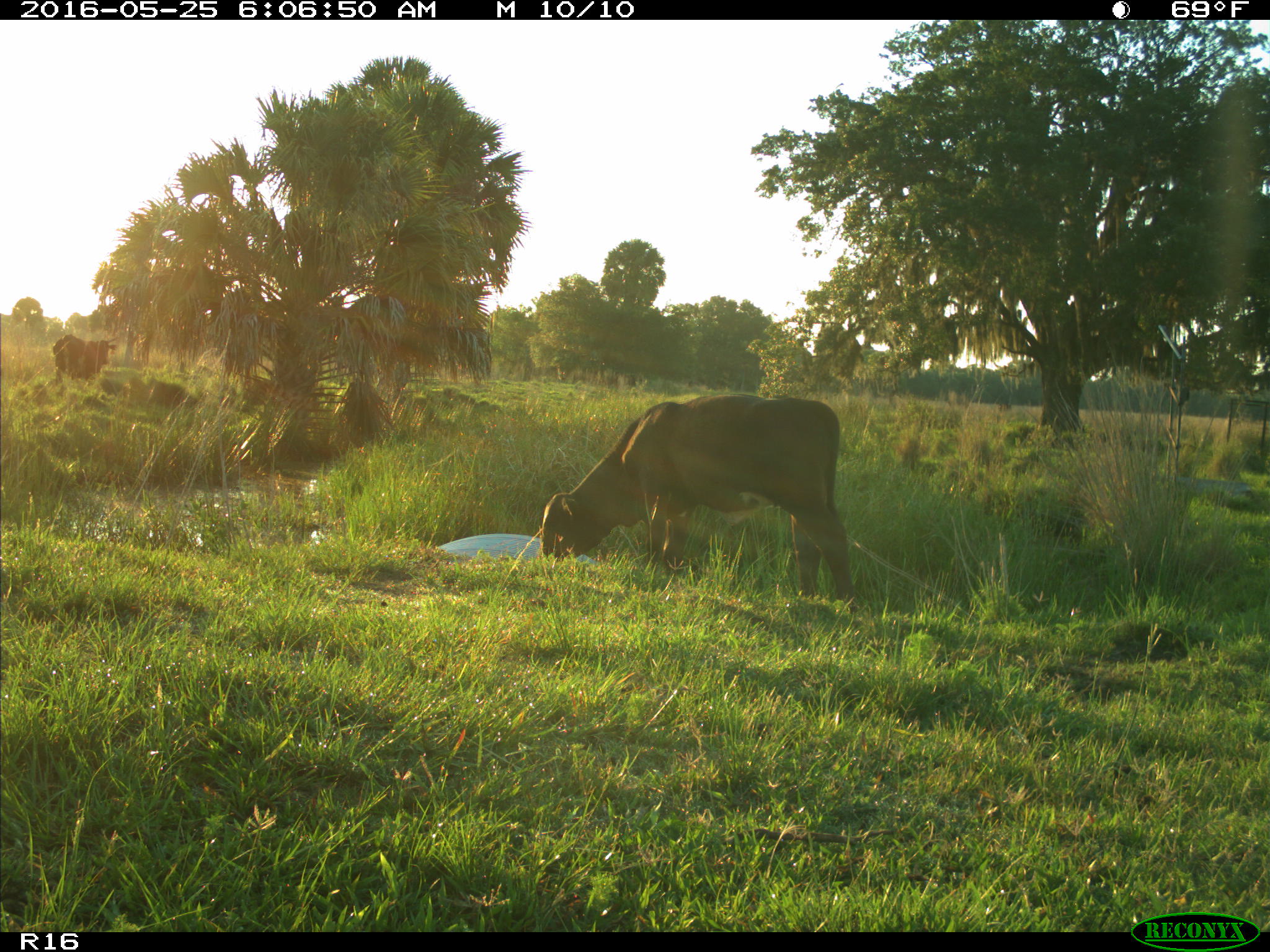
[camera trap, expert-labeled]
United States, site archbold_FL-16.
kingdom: Animalia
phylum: Chordata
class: Mammalia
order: Artiodactyla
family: Bovidae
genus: Bos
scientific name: Bos taurus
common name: domestic cow